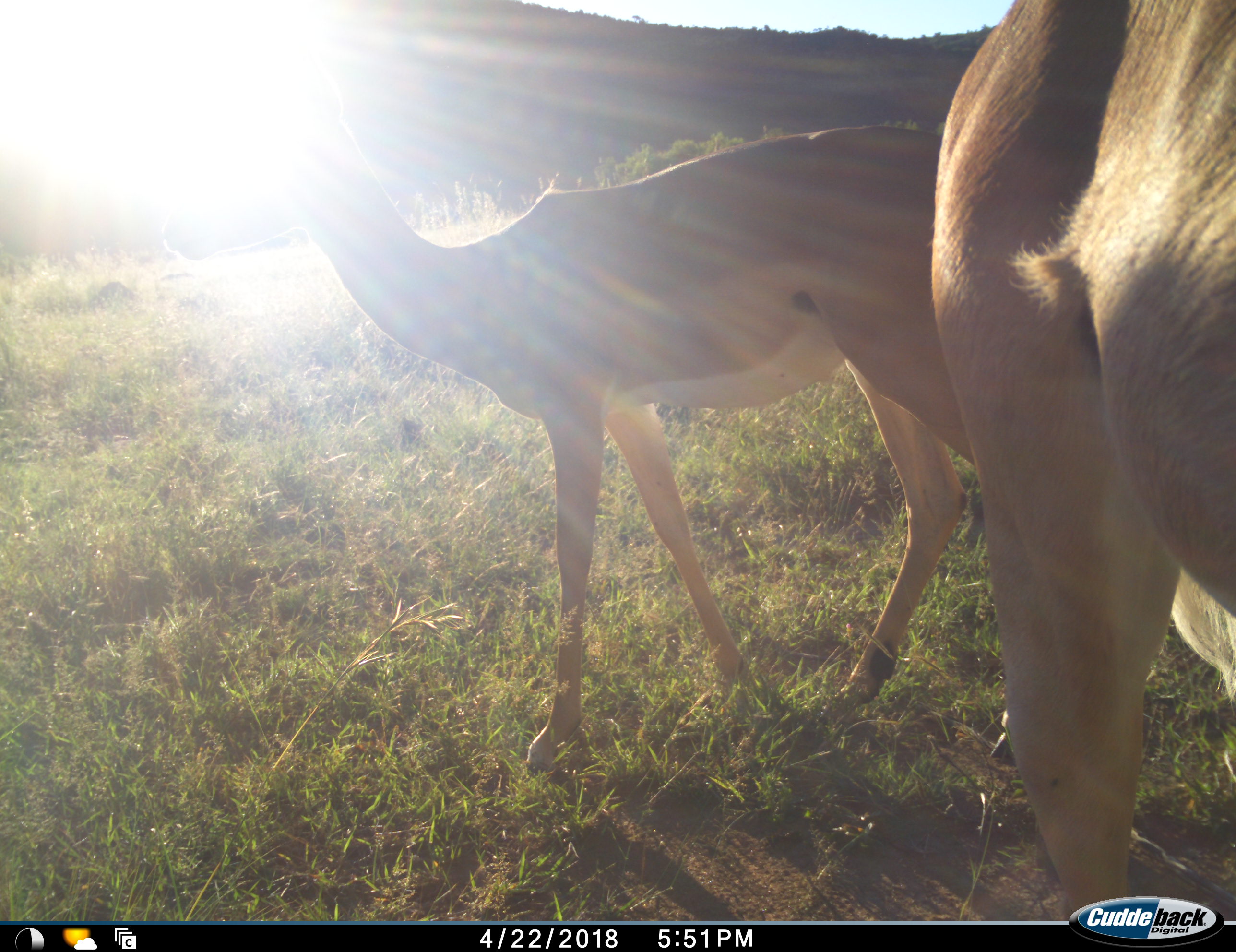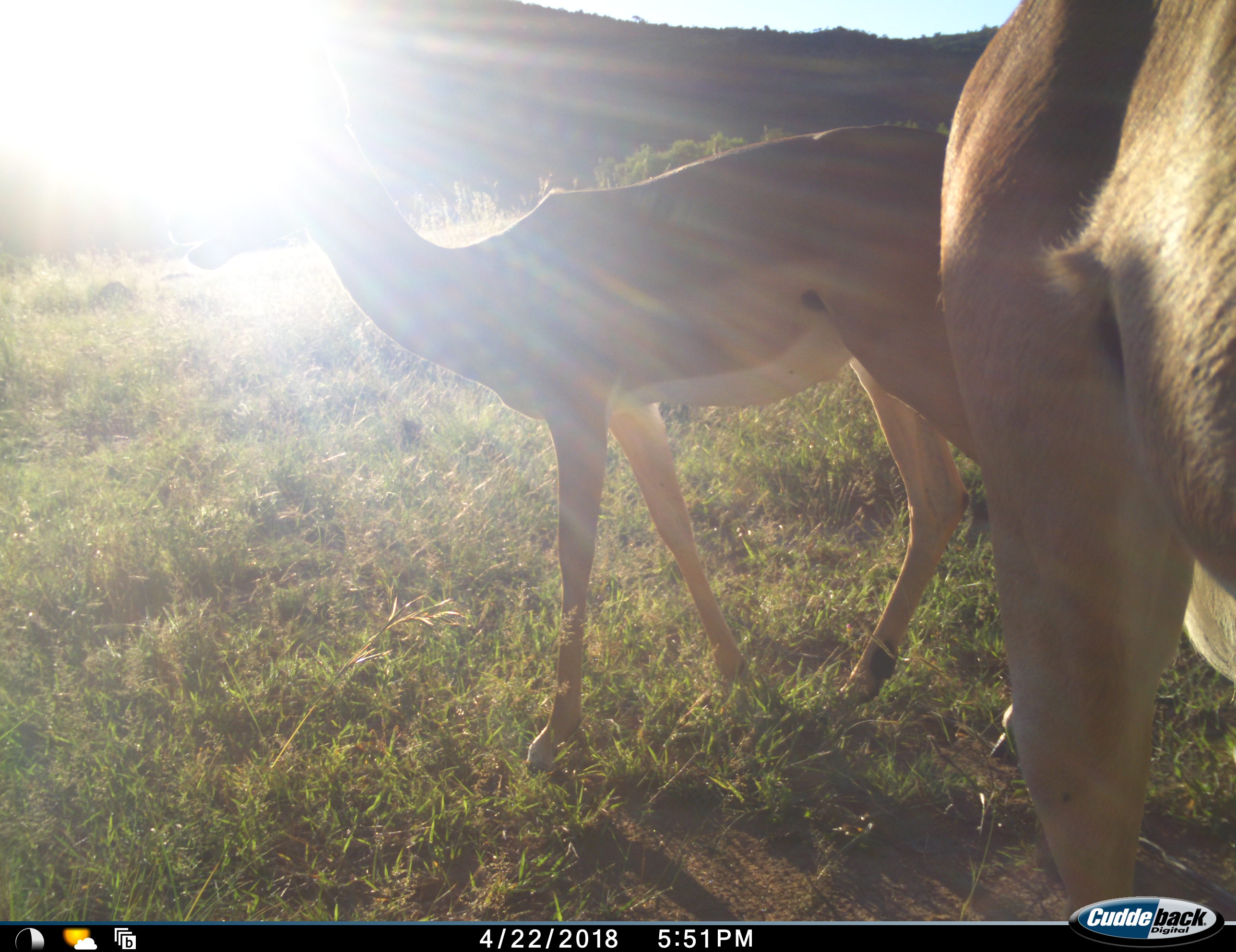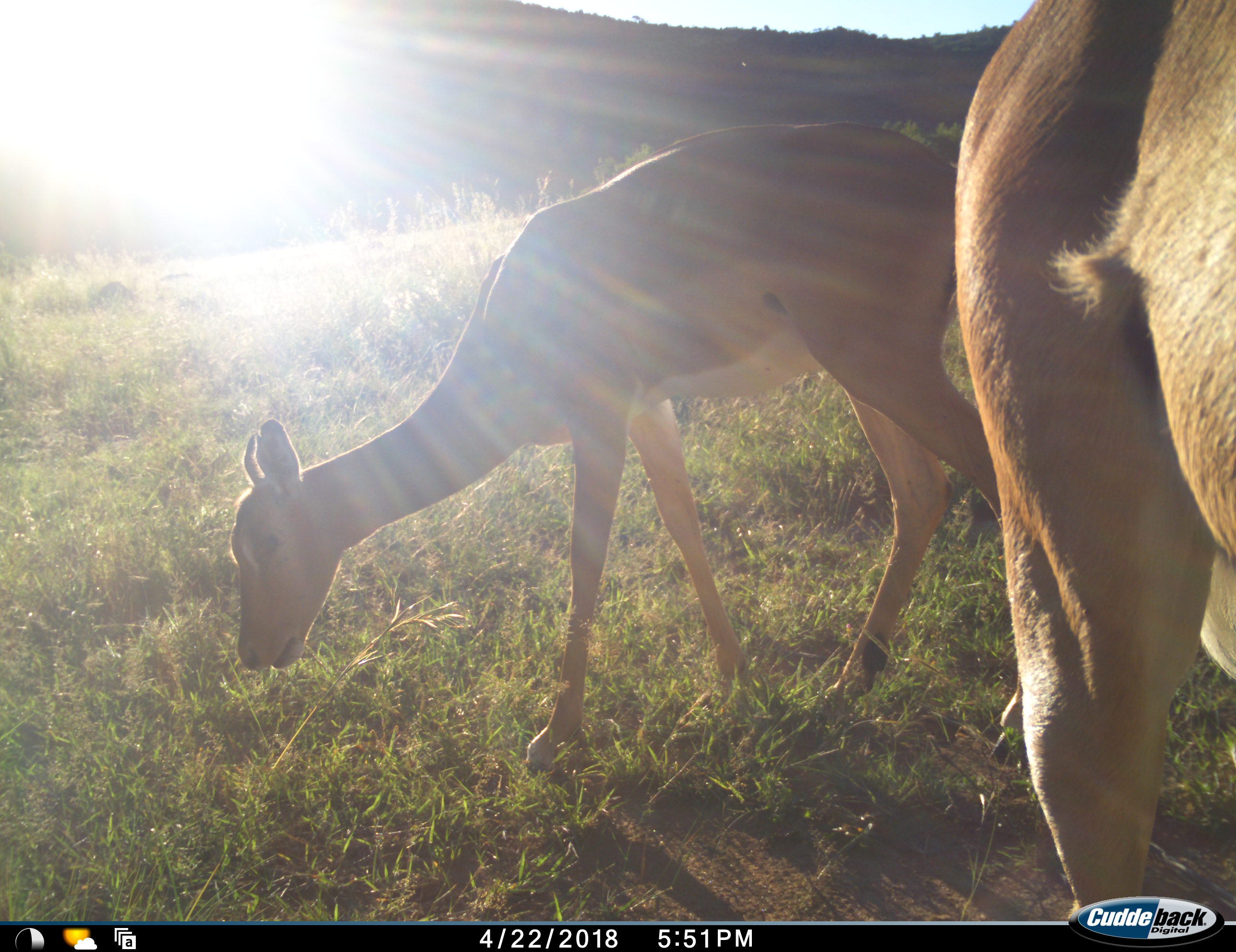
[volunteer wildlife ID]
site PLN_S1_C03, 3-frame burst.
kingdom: Animalia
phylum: Chordata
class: Mammalia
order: Artiodactyla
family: Bovidae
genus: Aepyceros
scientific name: Aepyceros melampus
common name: impala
Impala (Aepyceros melampus), count 2. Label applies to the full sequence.